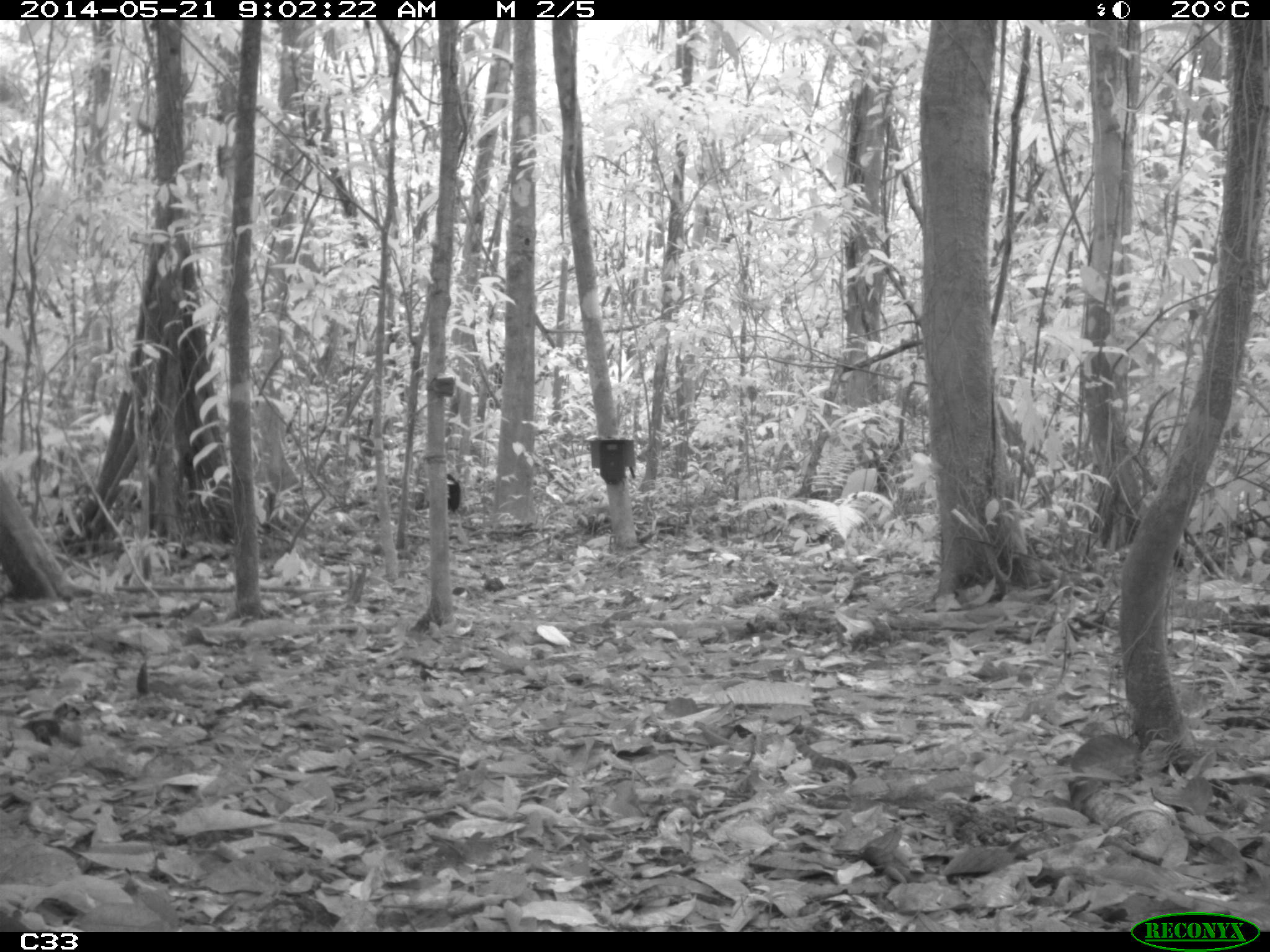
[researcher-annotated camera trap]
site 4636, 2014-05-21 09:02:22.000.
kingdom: Animalia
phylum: Chordata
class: Aves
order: Gruiformes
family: Psophiidae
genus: Psophia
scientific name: Psophia crepitans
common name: gray-winged trumpeter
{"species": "Psophia crepitans (gray-winged trumpeter)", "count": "2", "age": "adult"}